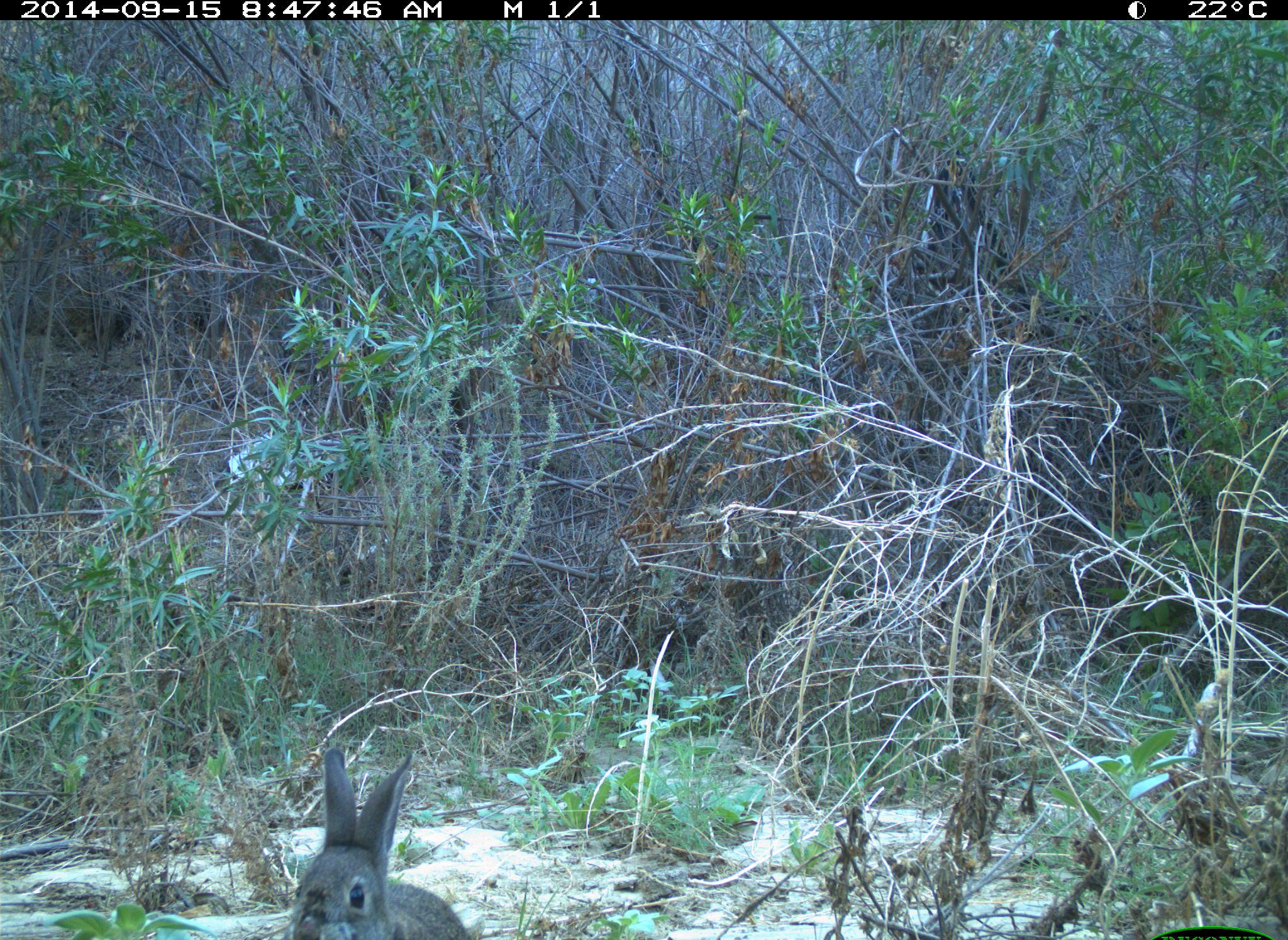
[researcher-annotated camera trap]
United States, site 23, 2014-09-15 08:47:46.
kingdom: Animalia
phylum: Chordata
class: Mammalia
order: Lagomorpha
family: Leporidae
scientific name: Leporidae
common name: rabbits and hares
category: rabbit